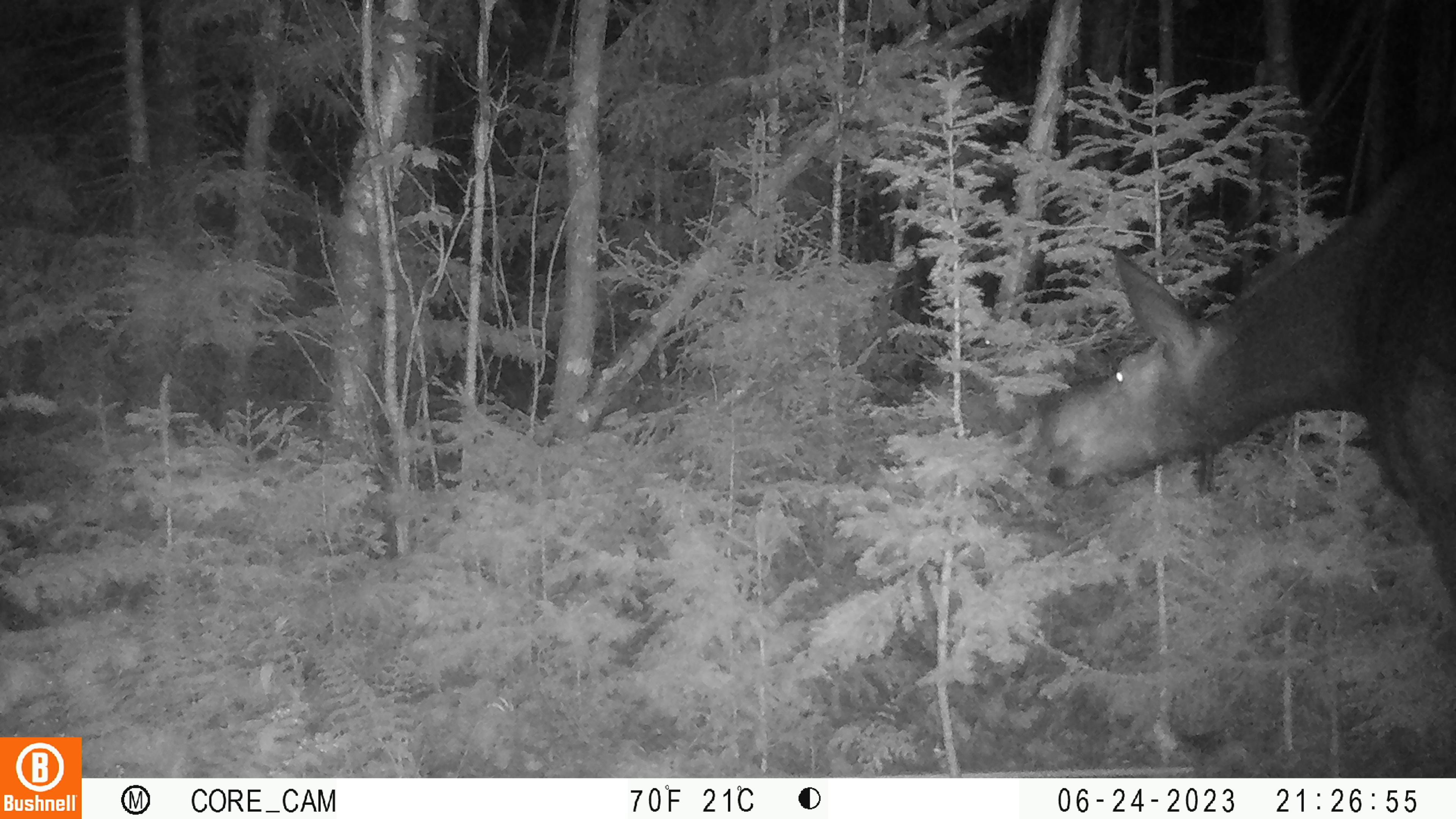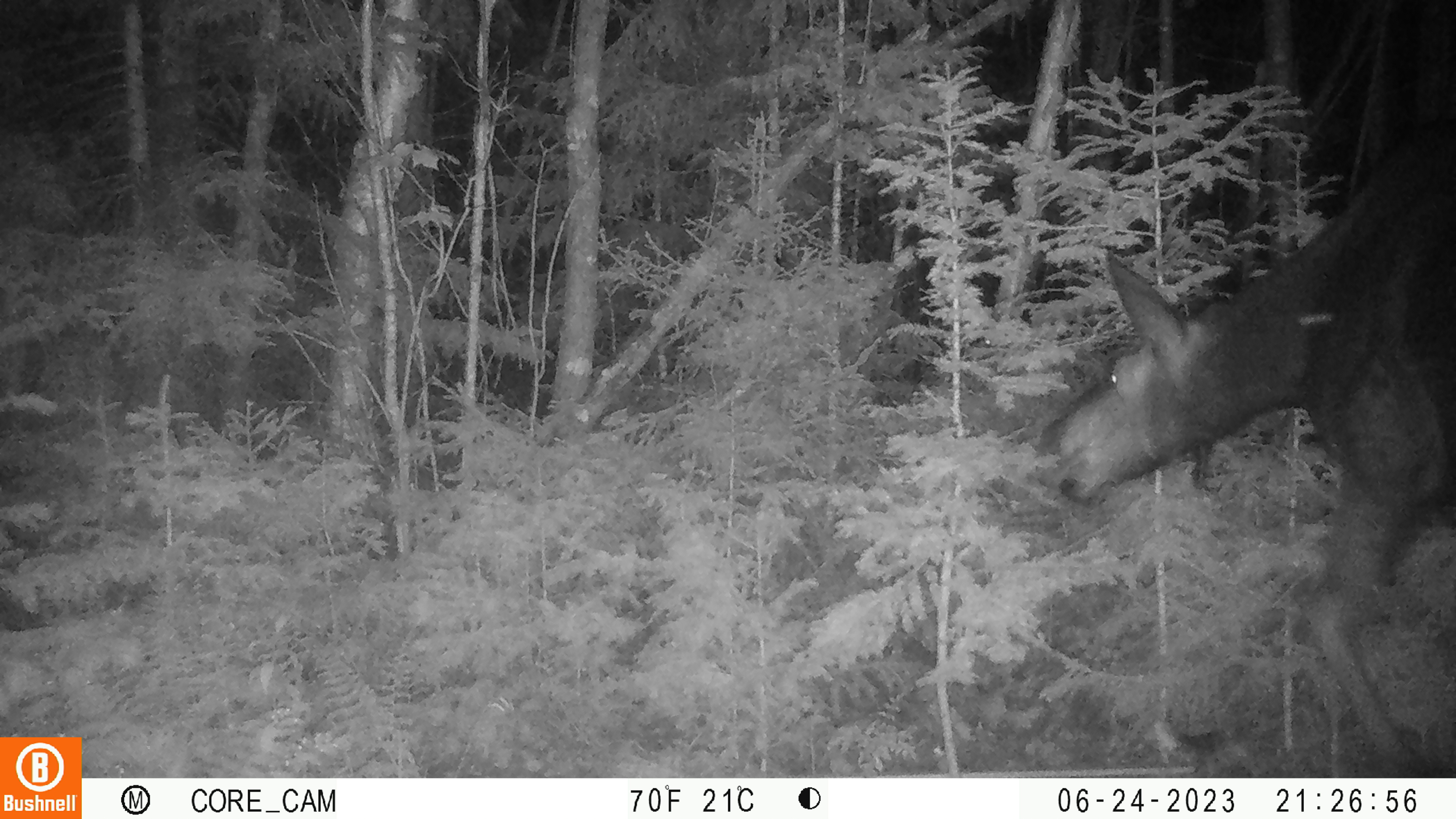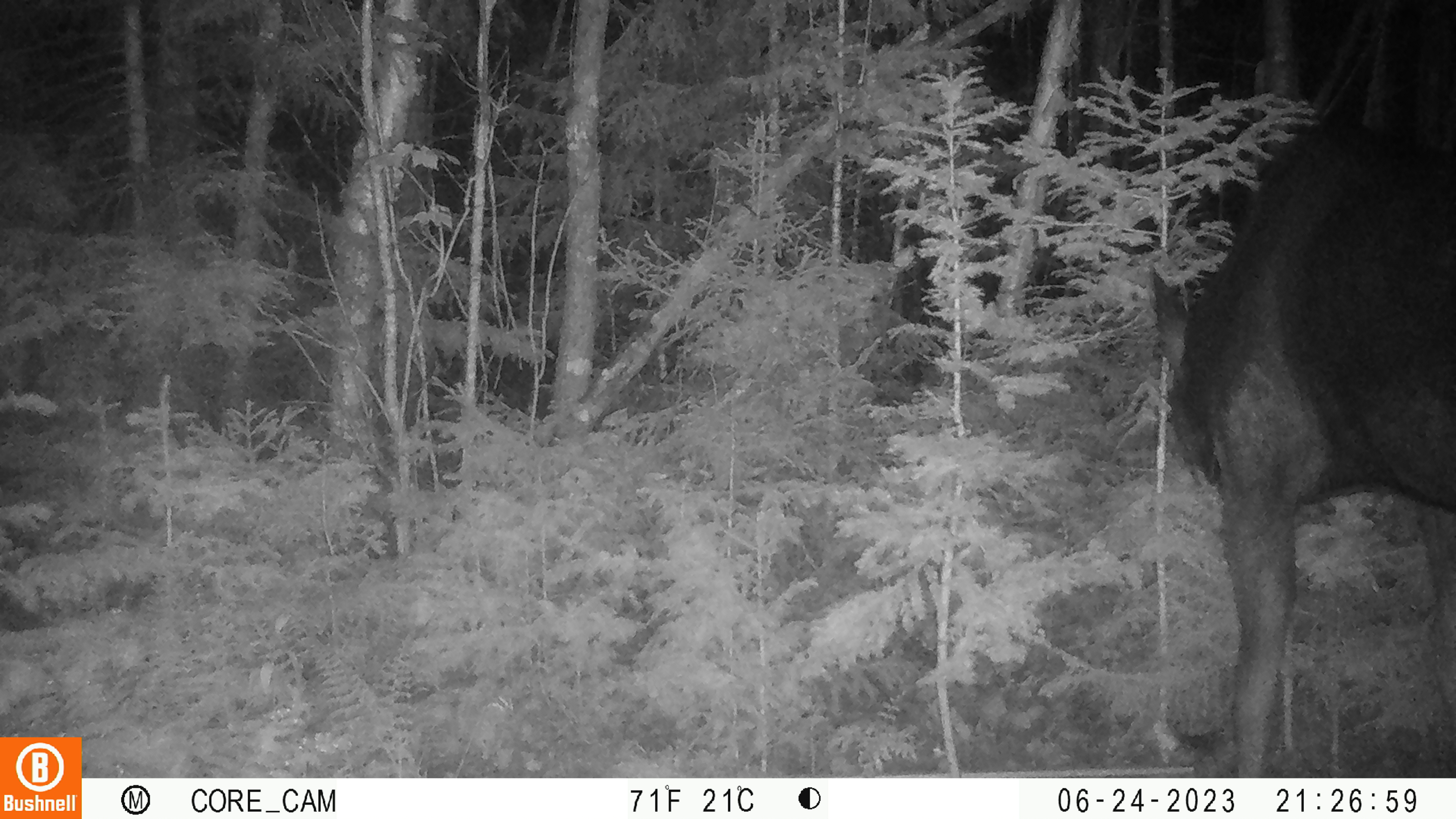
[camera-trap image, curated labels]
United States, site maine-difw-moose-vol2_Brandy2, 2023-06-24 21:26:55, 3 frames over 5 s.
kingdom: Animalia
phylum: Chordata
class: Mammalia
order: Artiodactyla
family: Cervidae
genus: Alces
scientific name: Alces alces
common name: moose